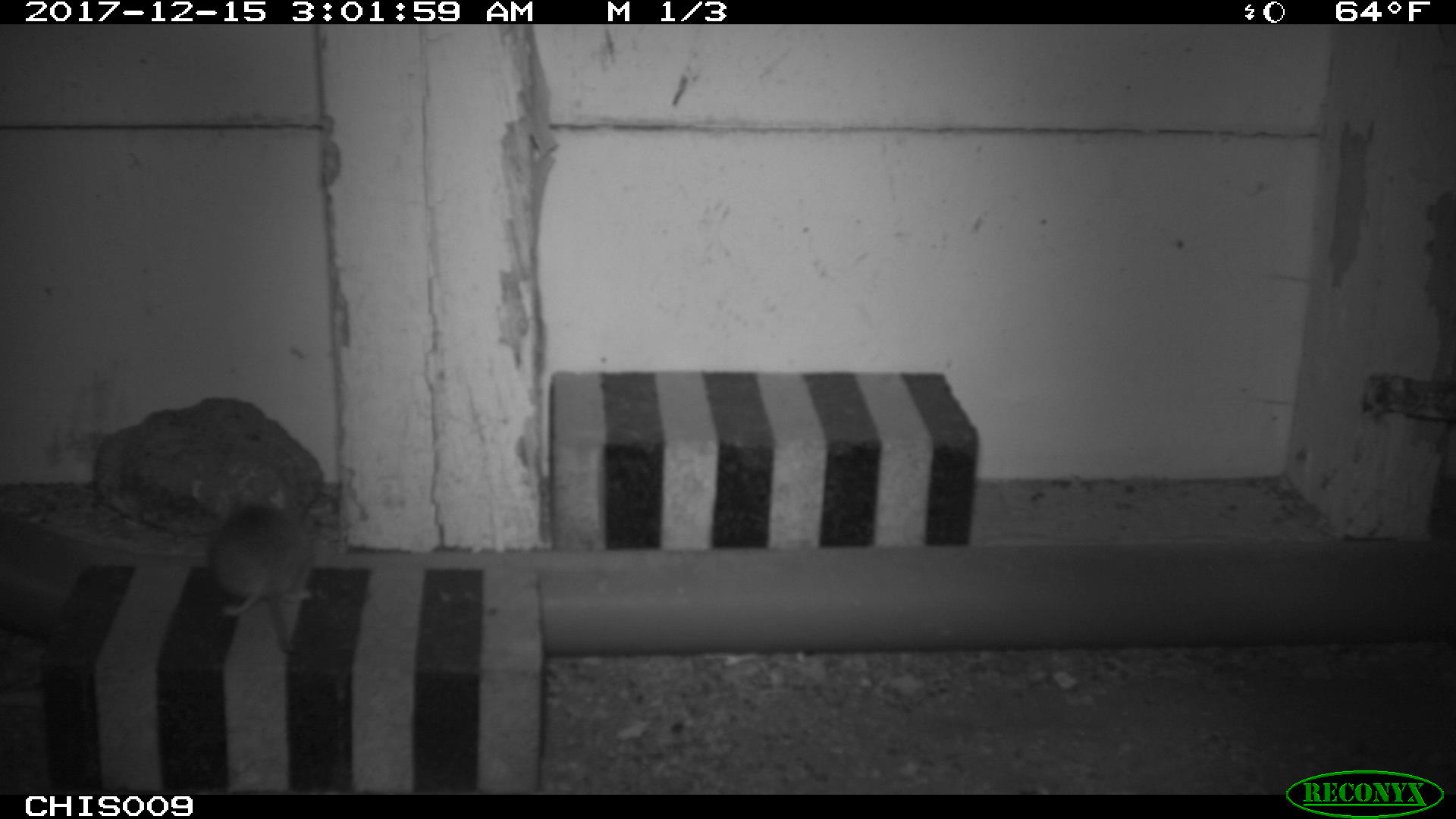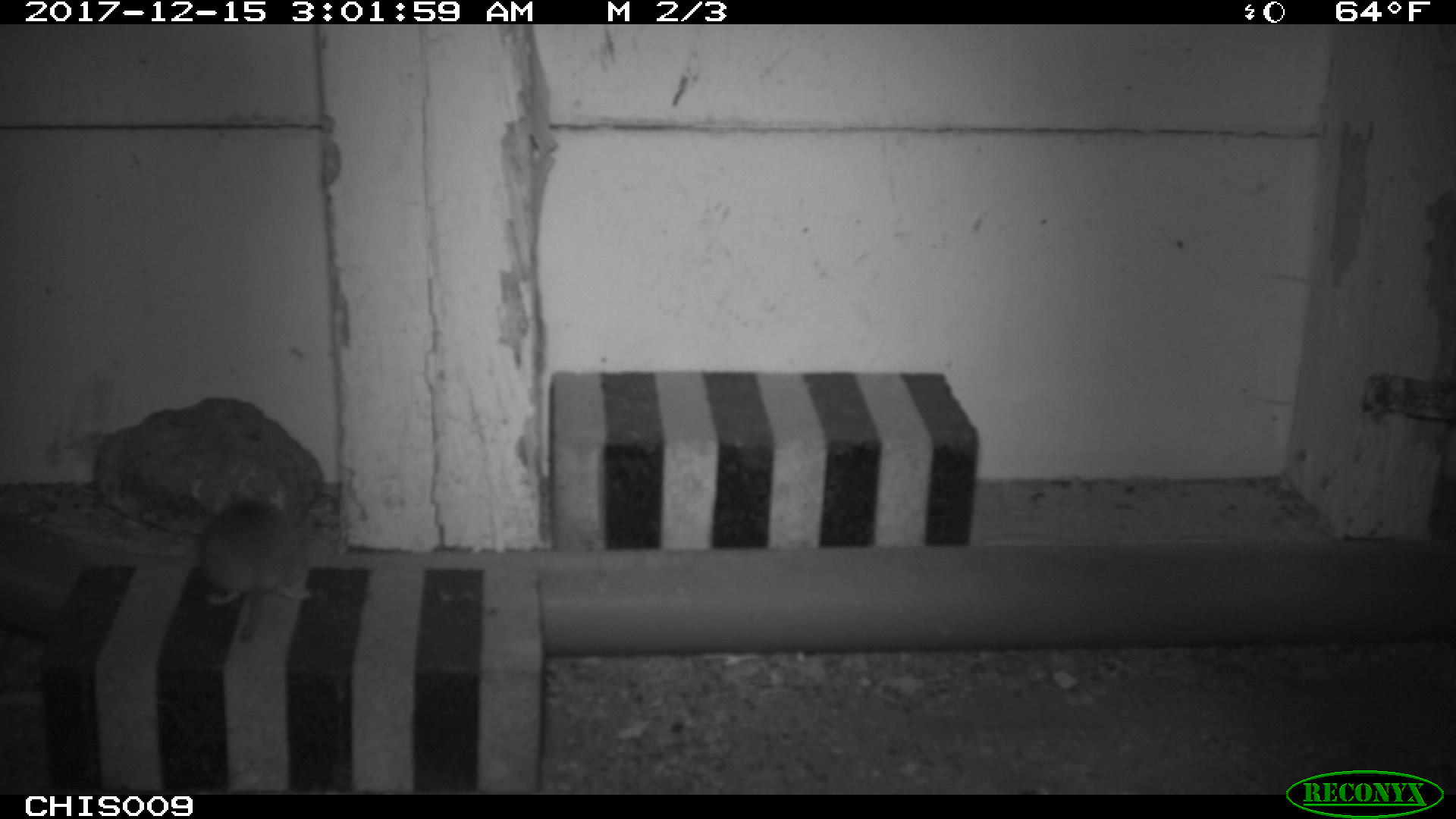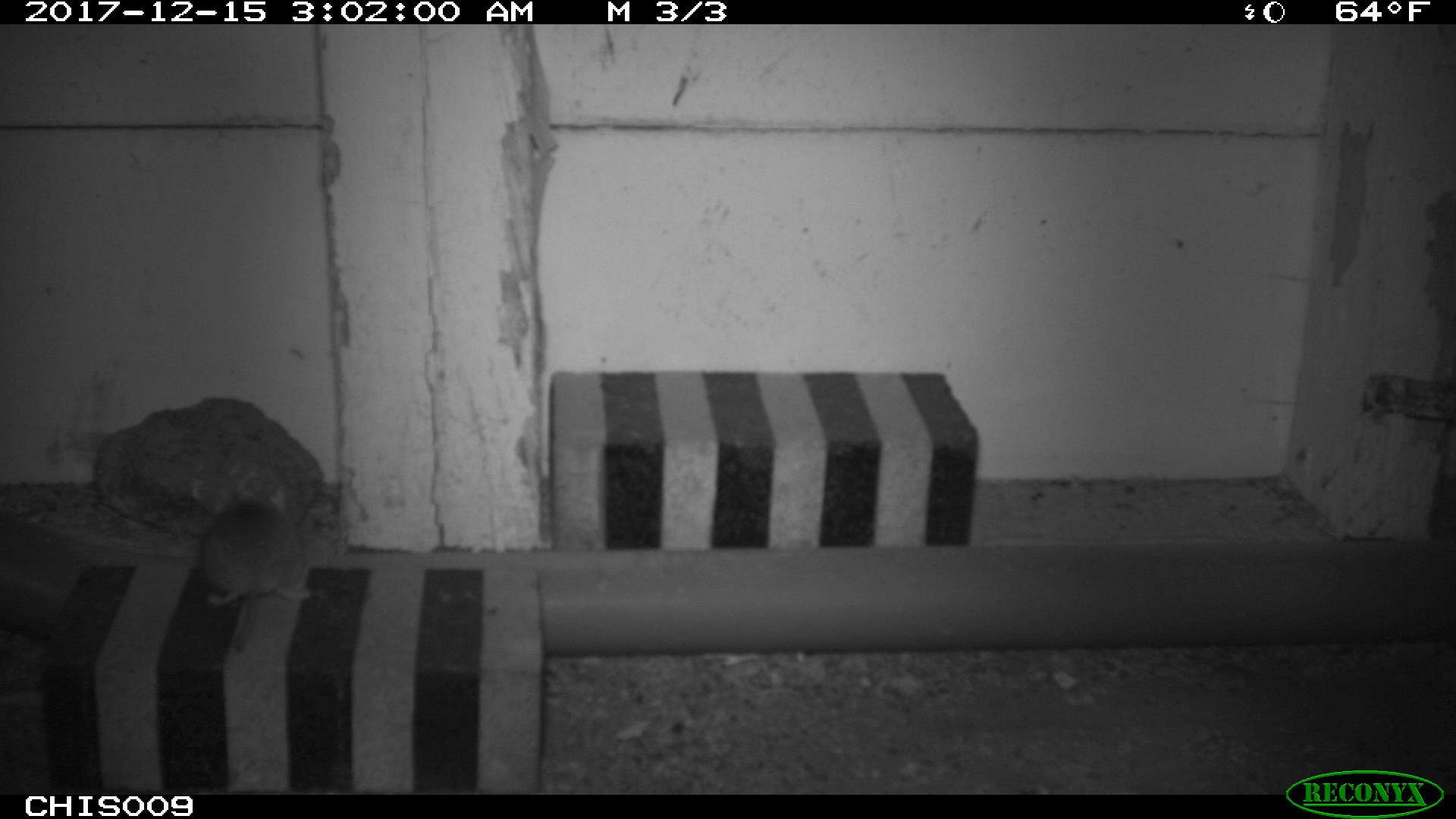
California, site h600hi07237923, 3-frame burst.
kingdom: Animalia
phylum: Chordata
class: Mammalia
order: Rodentia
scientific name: Rodentia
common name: rodent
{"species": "rodent (Rodentia)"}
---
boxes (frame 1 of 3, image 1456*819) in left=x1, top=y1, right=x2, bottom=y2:
rodent: left=207, top=501, right=312, bottom=617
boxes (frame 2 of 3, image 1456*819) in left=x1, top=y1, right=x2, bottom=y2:
rodent: left=204, top=491, right=312, bottom=636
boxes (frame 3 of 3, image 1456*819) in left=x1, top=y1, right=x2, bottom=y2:
rodent: left=198, top=500, right=314, bottom=607